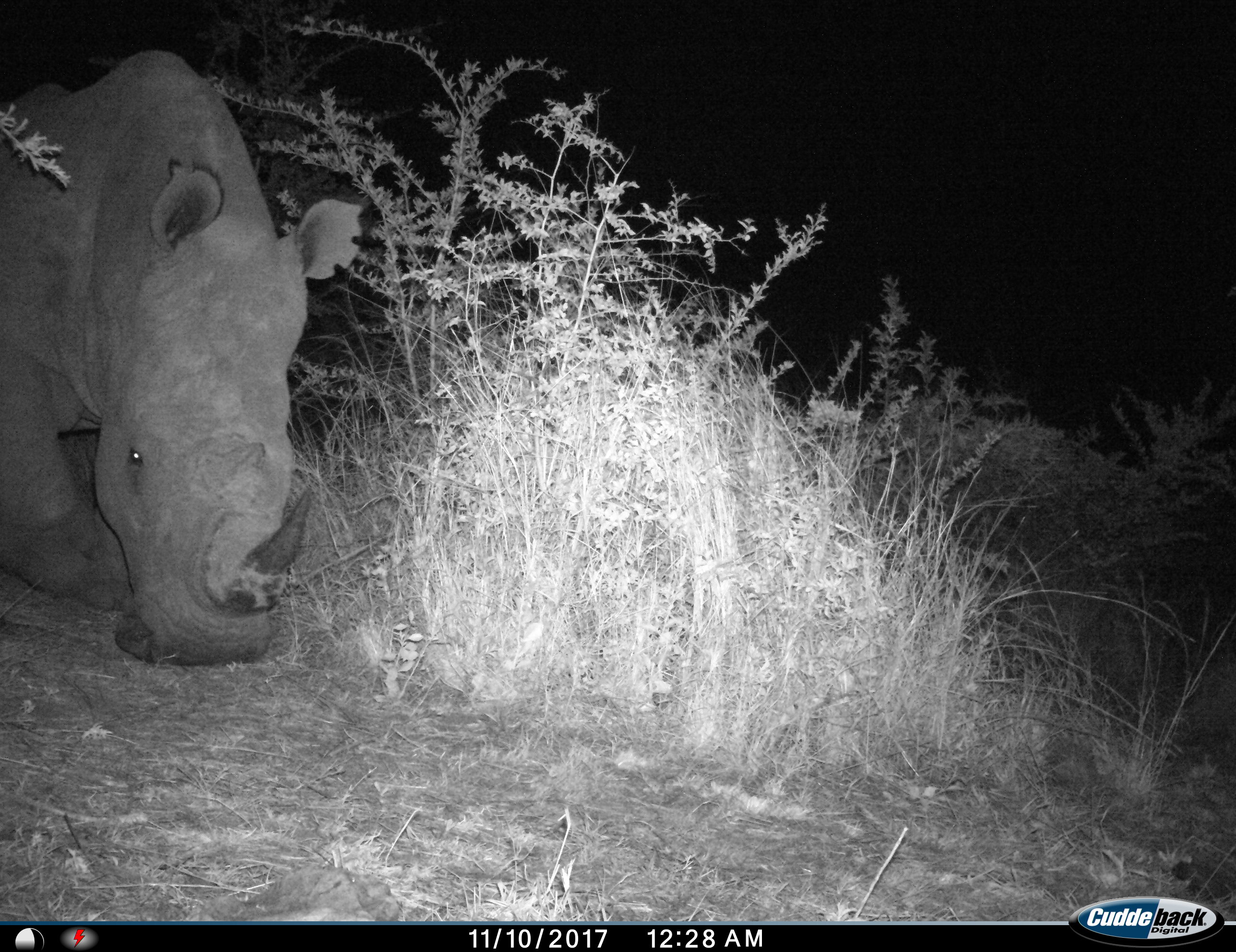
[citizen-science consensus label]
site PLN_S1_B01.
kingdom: Animalia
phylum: Chordata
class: Mammalia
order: Perissodactyla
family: Rhinocerotidae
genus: Ceratotherium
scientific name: Ceratotherium simum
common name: white rhinoceros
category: rhinoceroswhite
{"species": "rhinoceroswhite (white rhinoceros) (Ceratotherium simum)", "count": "1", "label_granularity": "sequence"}